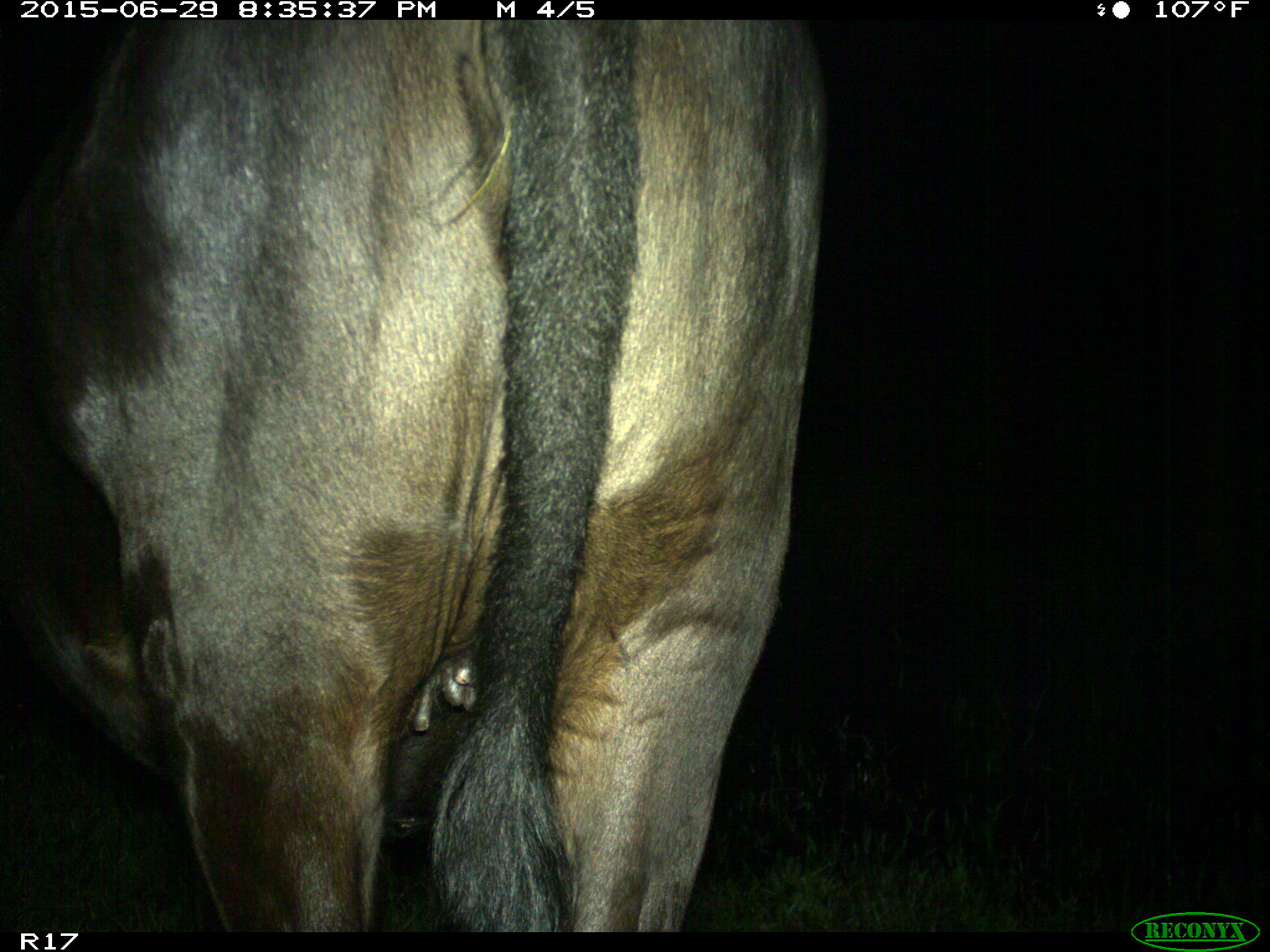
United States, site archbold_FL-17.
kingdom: Animalia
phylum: Chordata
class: Mammalia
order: Artiodactyla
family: Bovidae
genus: Bos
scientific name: Bos taurus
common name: domestic cow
Bos taurus (domestic cow).